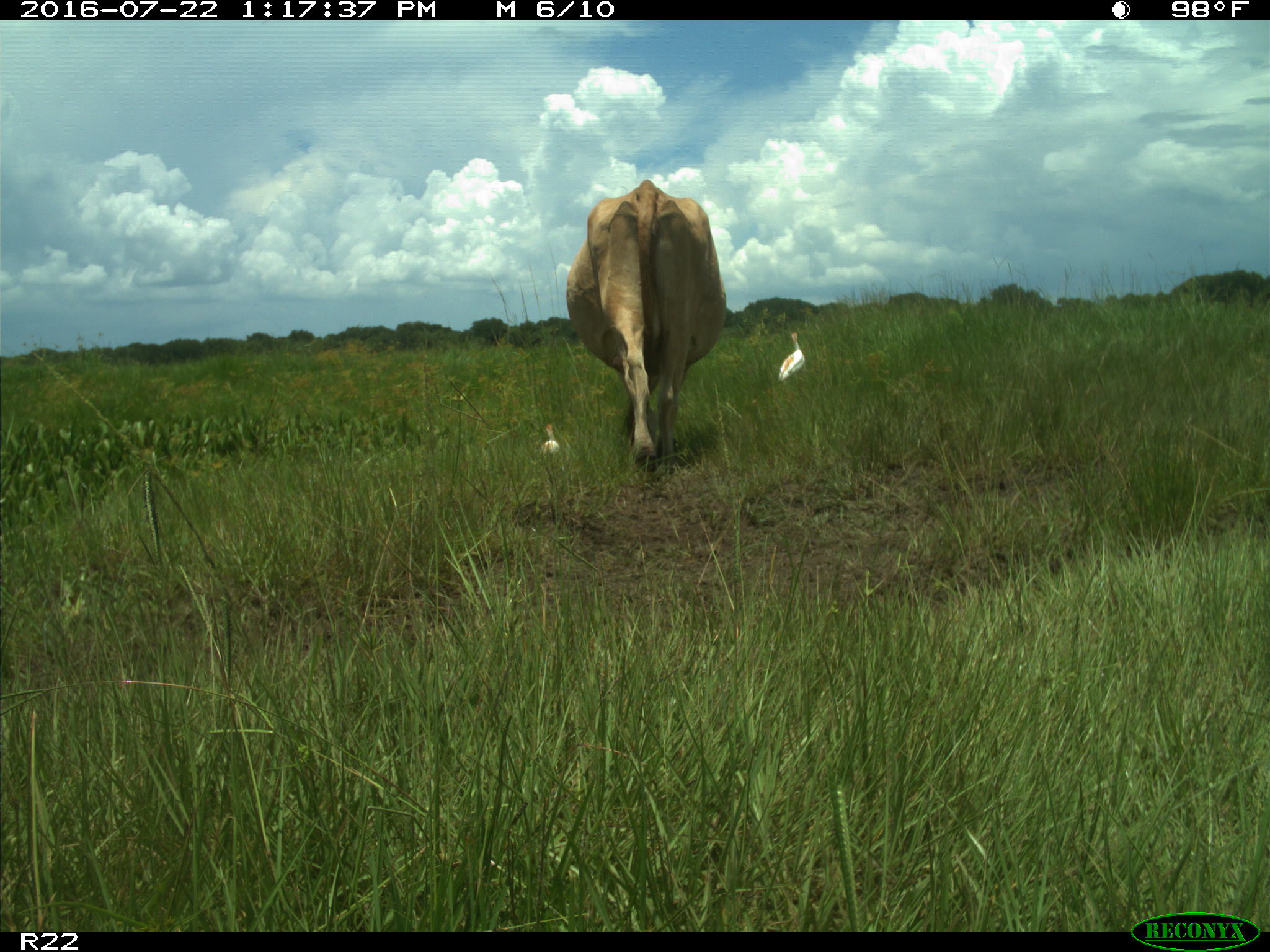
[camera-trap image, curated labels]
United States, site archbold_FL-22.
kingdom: Animalia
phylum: Chordata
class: Mammalia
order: Artiodactyla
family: Bovidae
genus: Bos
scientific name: Bos taurus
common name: domestic cow